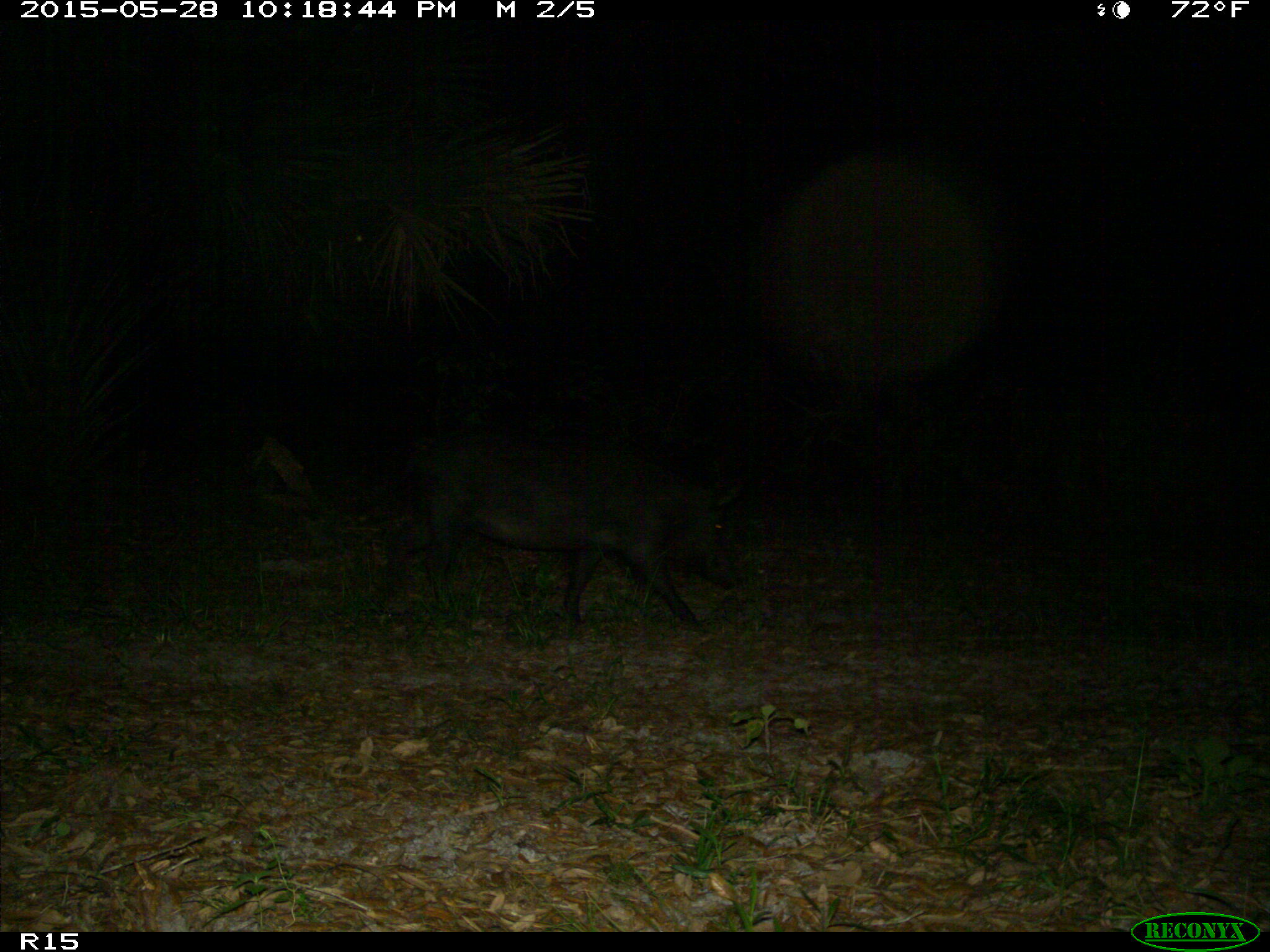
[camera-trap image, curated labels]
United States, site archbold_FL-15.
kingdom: Animalia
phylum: Chordata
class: Mammalia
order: Artiodactyla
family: Suidae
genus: Sus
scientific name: Sus scrofa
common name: wild boar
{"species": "Sus scrofa (wild boar)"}